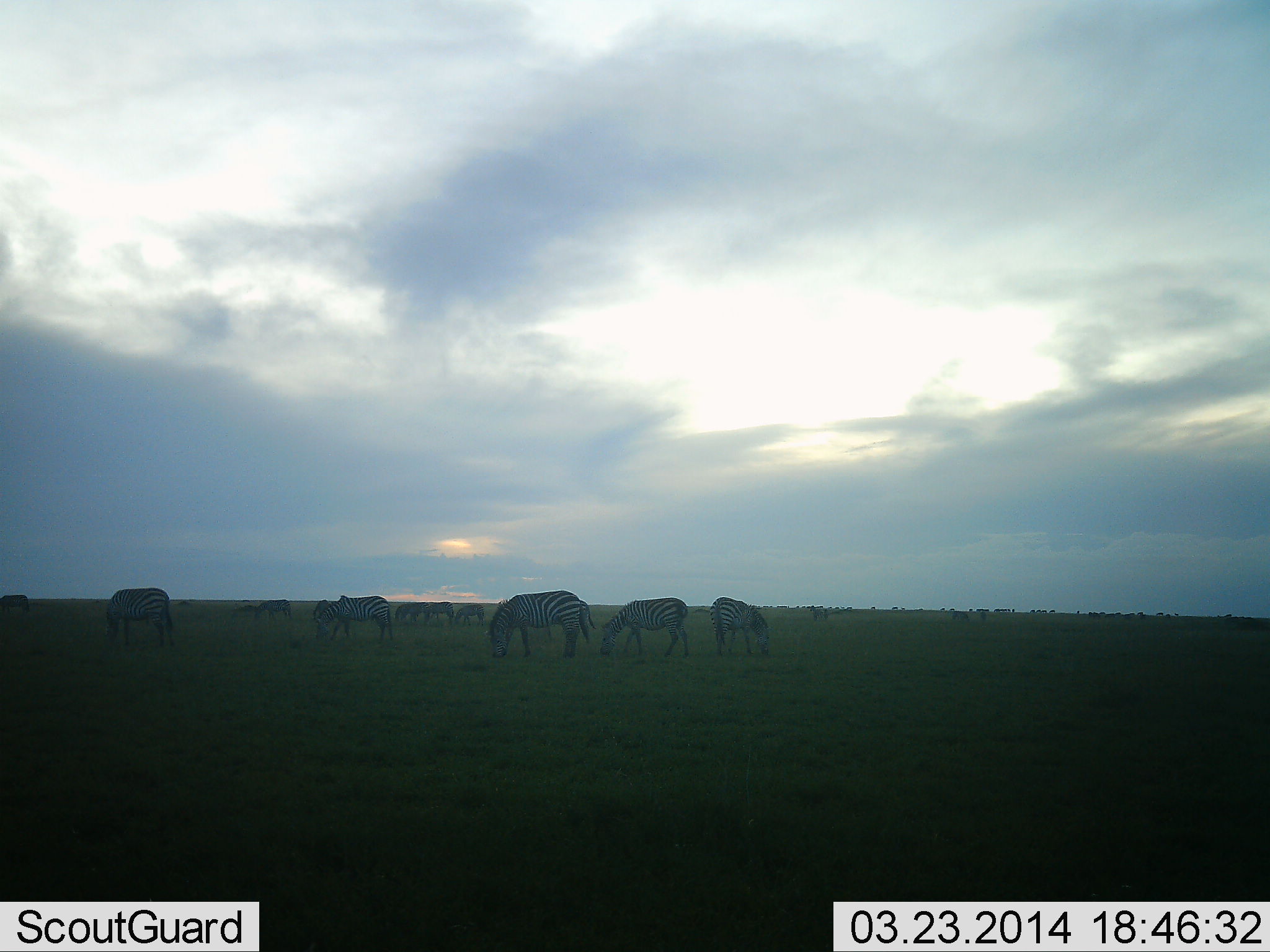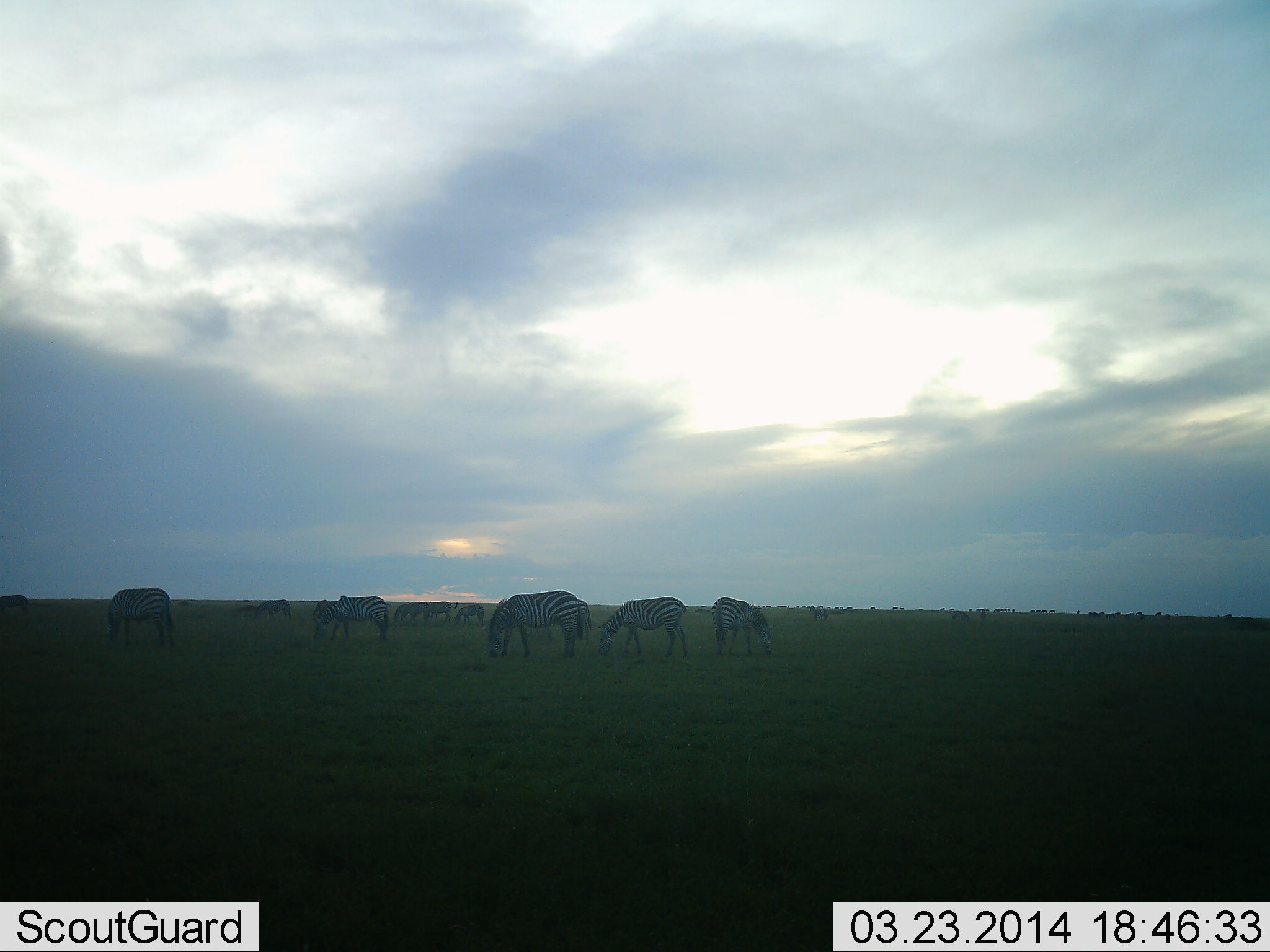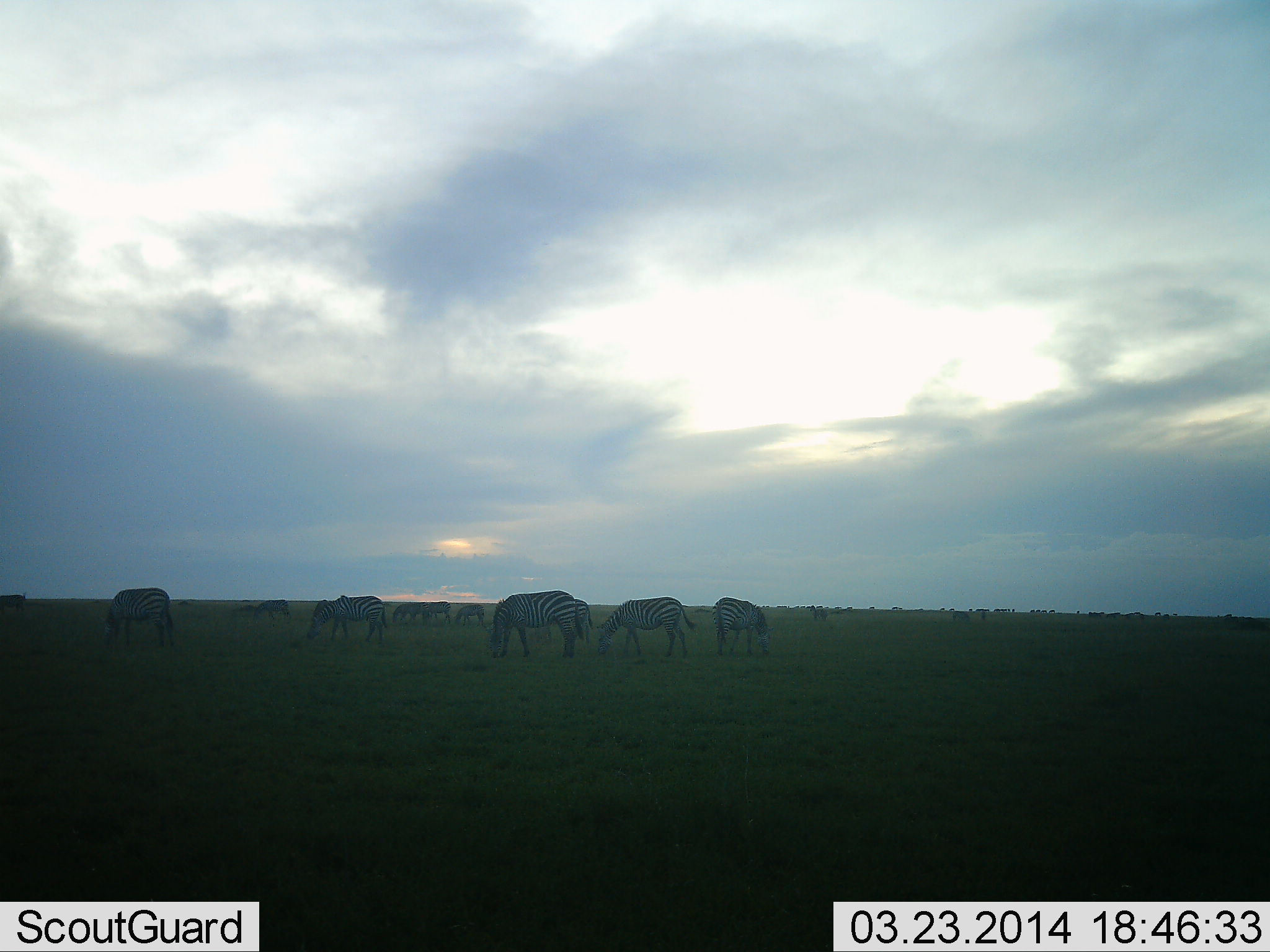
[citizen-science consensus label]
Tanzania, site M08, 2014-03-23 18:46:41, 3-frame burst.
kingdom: Animalia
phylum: Chordata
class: Mammalia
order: Perissodactyla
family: Equidae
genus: Equus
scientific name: Equus quagga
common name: plains zebra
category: zebra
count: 11-50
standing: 36%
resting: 0%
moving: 9%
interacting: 0%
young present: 0%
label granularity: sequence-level